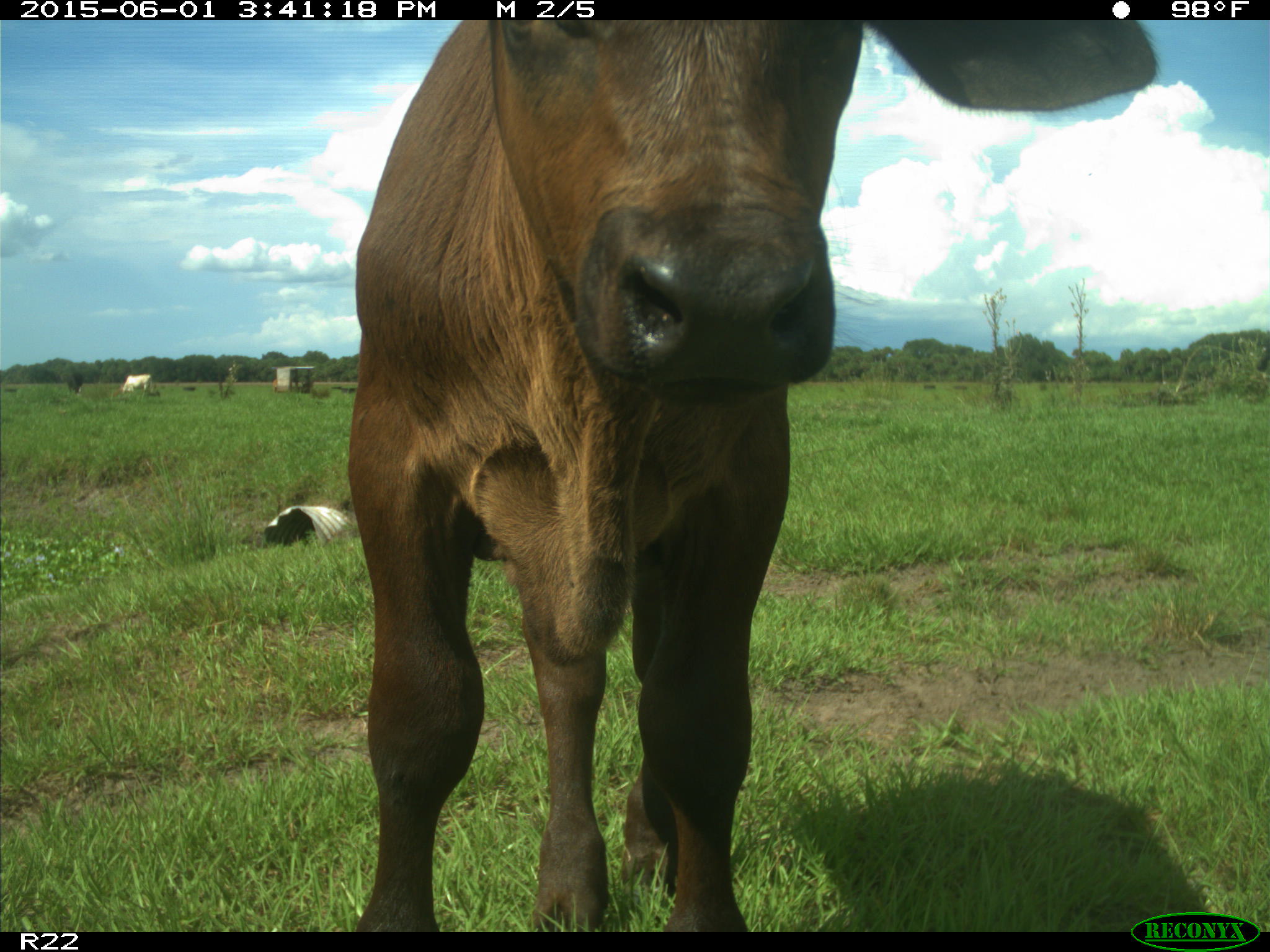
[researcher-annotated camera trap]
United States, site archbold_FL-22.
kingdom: Animalia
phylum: Chordata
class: Mammalia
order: Artiodactyla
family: Bovidae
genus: Bos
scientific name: Bos taurus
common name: domestic cow